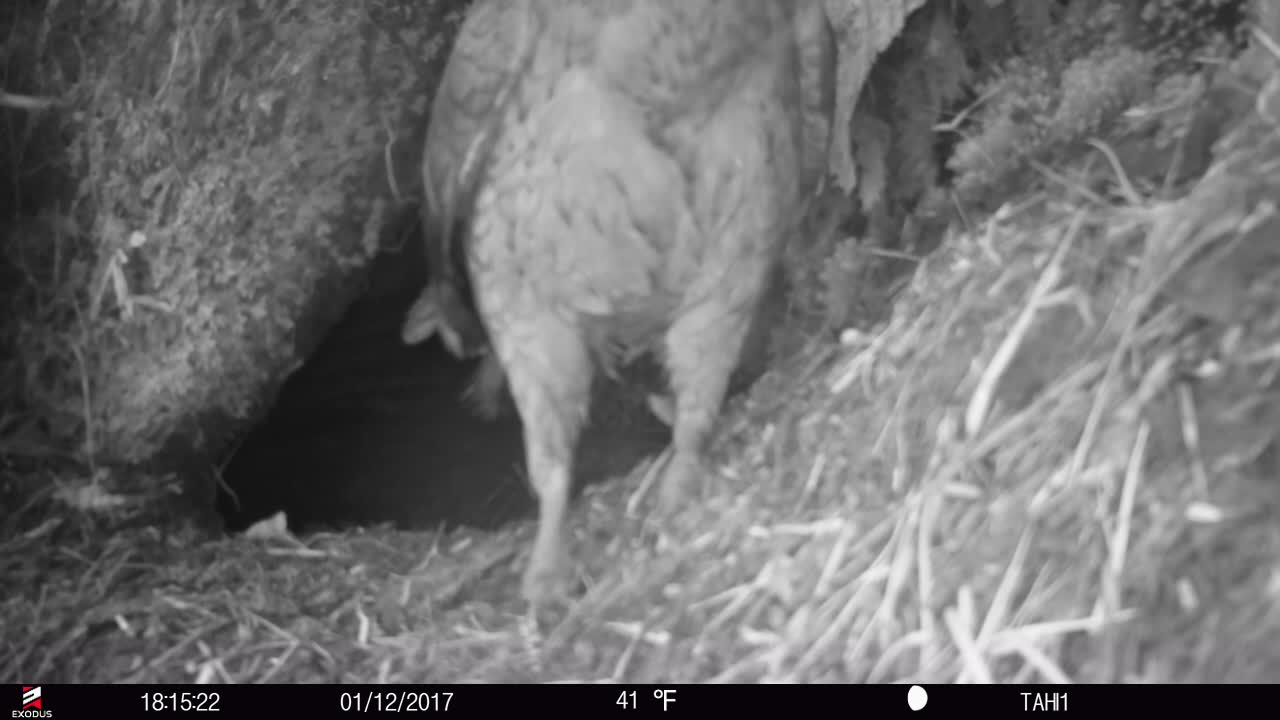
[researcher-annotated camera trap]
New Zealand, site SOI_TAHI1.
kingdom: Animalia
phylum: Chordata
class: Aves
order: Psittaciformes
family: Strigopidae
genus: Nestor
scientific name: Nestor notabilis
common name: kea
Kea (Nestor notabilis).